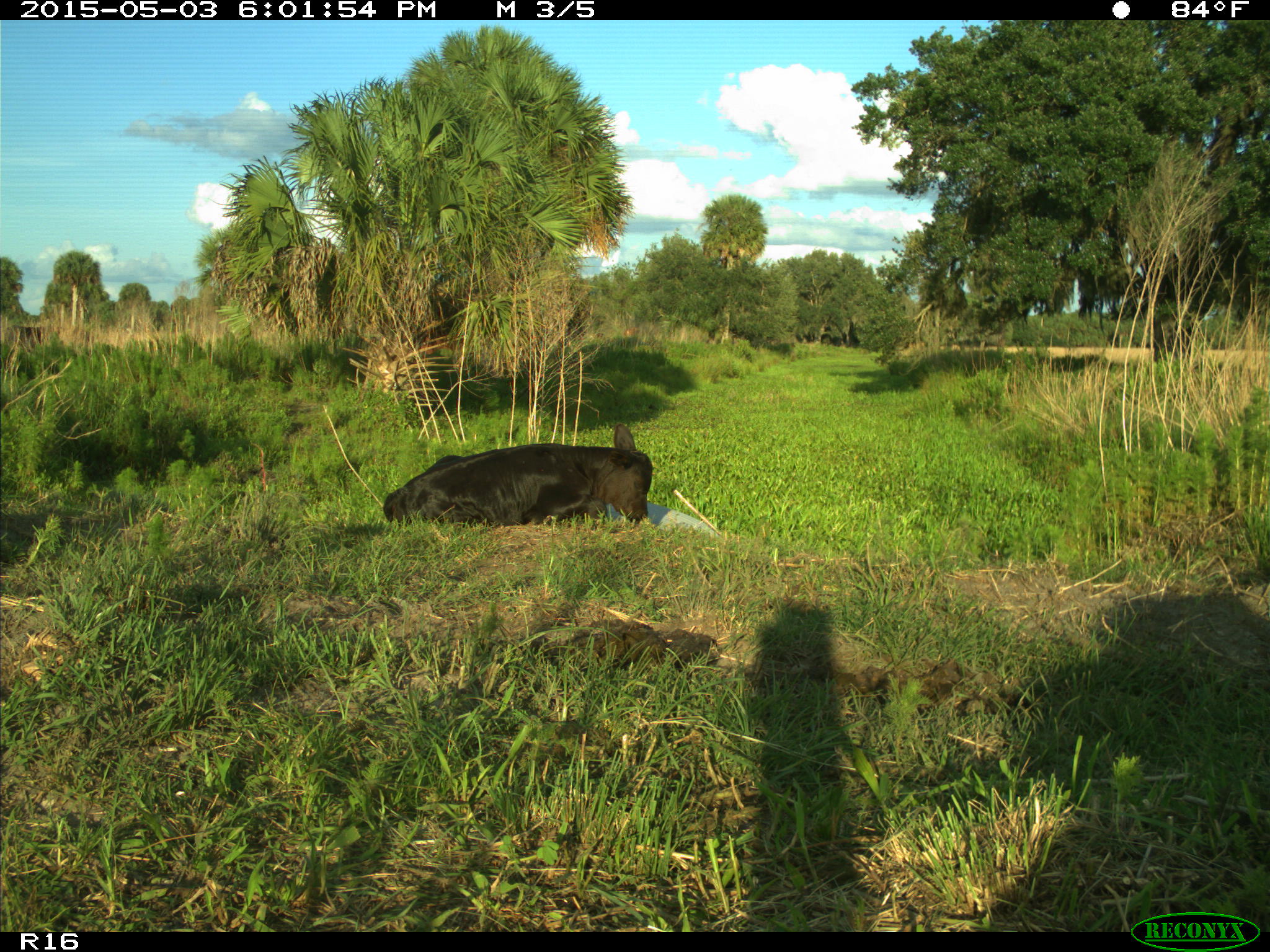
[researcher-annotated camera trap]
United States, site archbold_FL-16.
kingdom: Animalia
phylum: Chordata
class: Mammalia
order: Artiodactyla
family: Bovidae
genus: Bos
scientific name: Bos taurus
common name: domestic cow